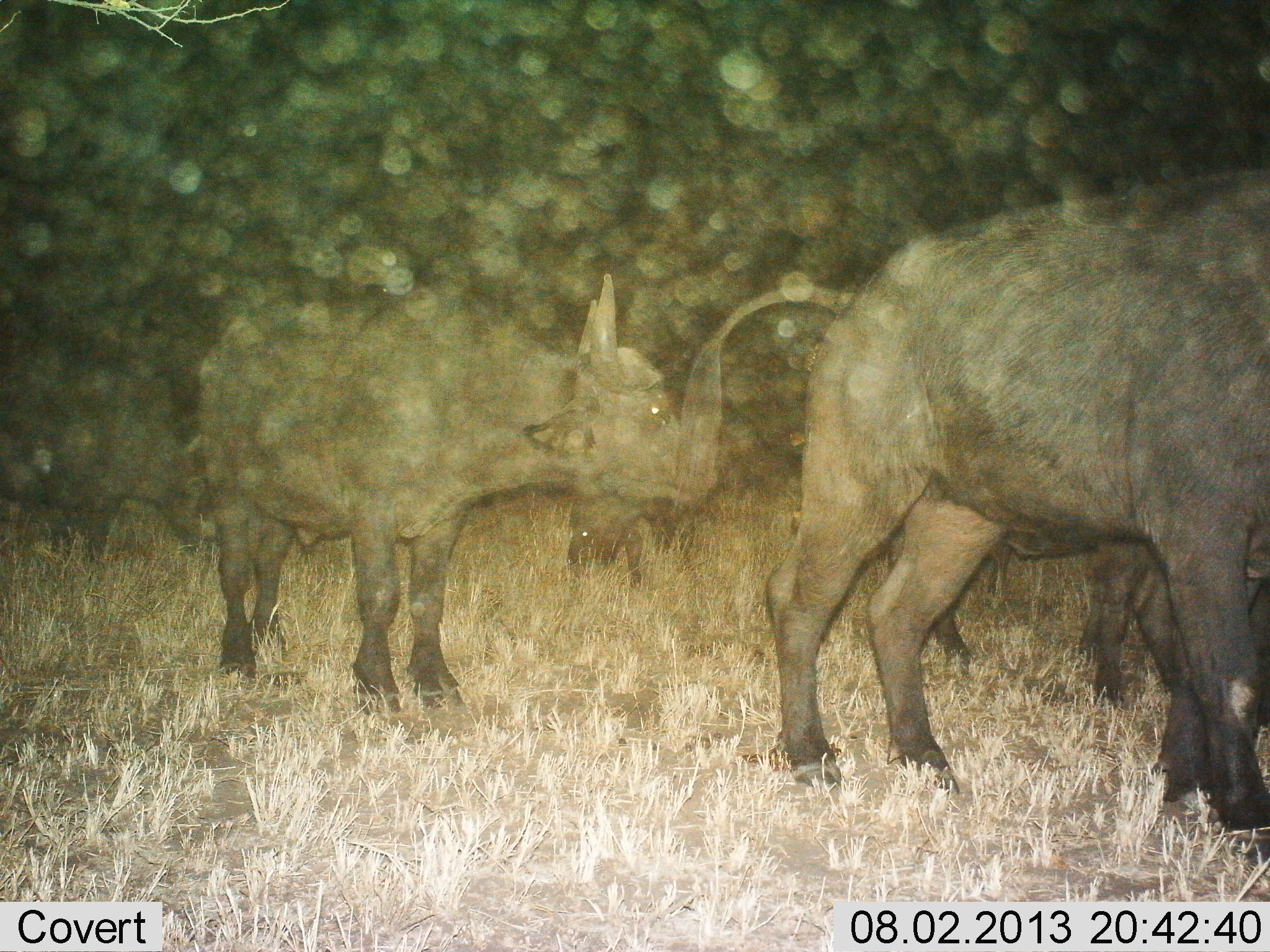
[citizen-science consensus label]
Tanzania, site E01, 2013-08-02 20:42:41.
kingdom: Animalia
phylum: Chordata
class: Mammalia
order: Artiodactyla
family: Bovidae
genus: Syncerus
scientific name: Syncerus caffer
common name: cape buffalo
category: buffalo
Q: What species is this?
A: Buffalo (cape buffalo) (Syncerus caffer).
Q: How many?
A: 5.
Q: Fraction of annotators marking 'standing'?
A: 92%.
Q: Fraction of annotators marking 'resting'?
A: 0%.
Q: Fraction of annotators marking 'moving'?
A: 20%.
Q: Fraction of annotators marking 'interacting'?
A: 12%.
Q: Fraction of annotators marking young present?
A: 20%.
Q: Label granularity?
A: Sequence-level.